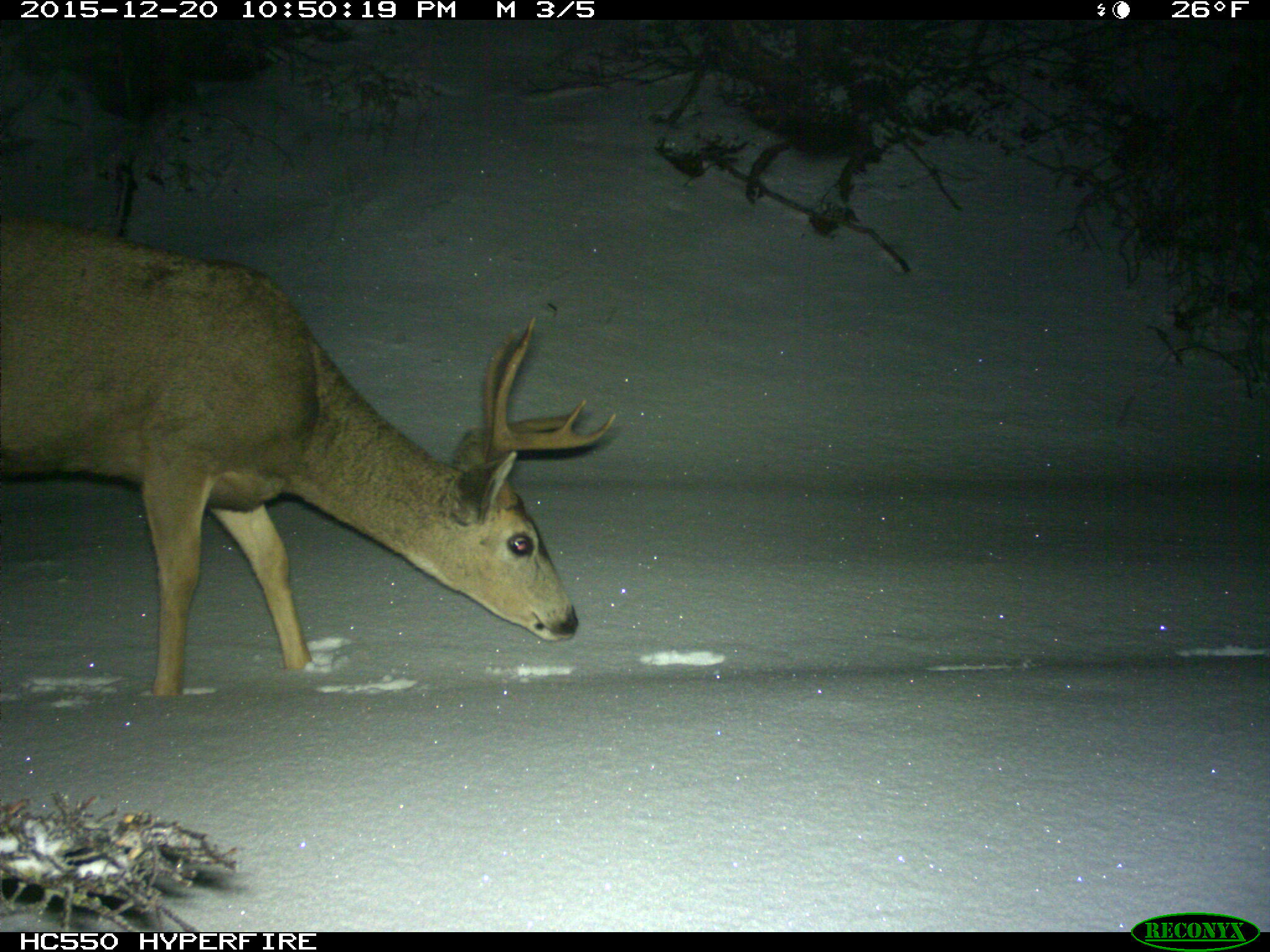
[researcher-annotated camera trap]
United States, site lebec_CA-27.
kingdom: Animalia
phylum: Chordata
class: Mammalia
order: Artiodactyla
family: Cervidae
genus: Odocoileus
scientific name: Odocoileus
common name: deer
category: unidentified deer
Unidentified deer (deer) (Odocoileus).